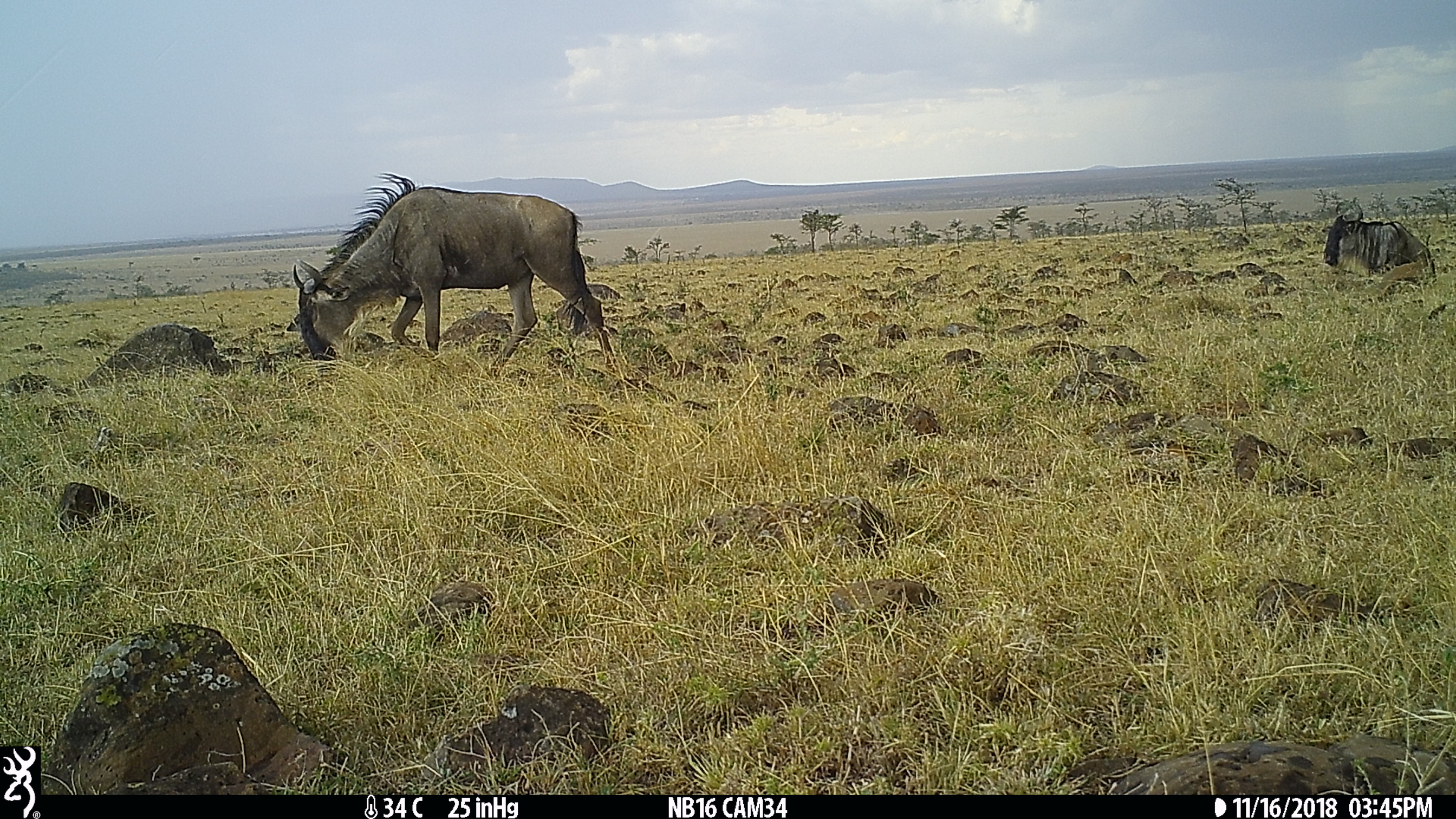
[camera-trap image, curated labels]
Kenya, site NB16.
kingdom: Animalia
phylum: Chordata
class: Mammalia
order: Artiodactyla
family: Bovidae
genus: Connochaetes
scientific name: Connochaetes taurinus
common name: blue wildebeest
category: wildebeest